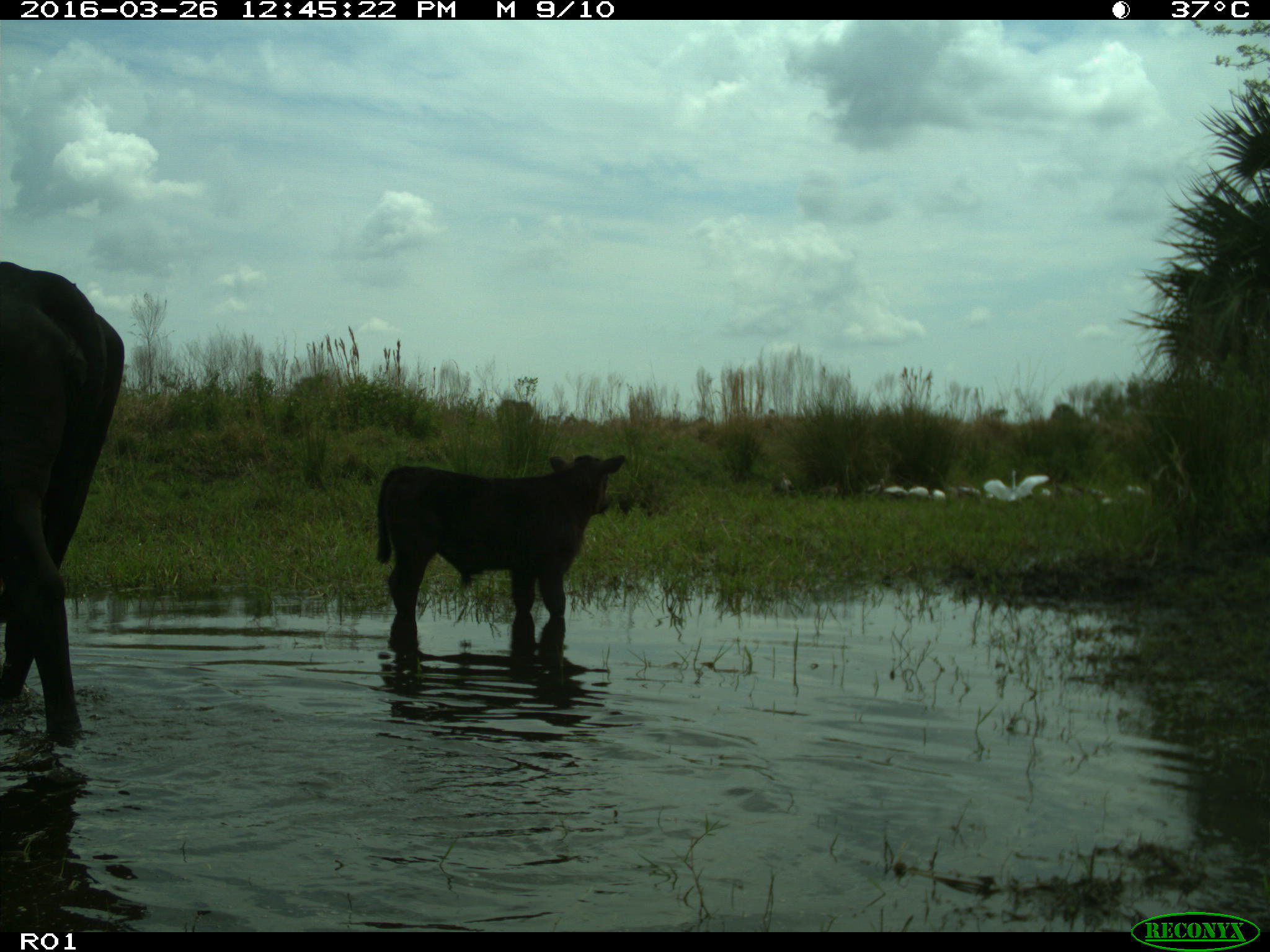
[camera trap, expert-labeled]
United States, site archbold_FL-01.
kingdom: Animalia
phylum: Chordata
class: Mammalia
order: Artiodactyla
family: Bovidae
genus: Bos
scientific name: Bos taurus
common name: domestic cow